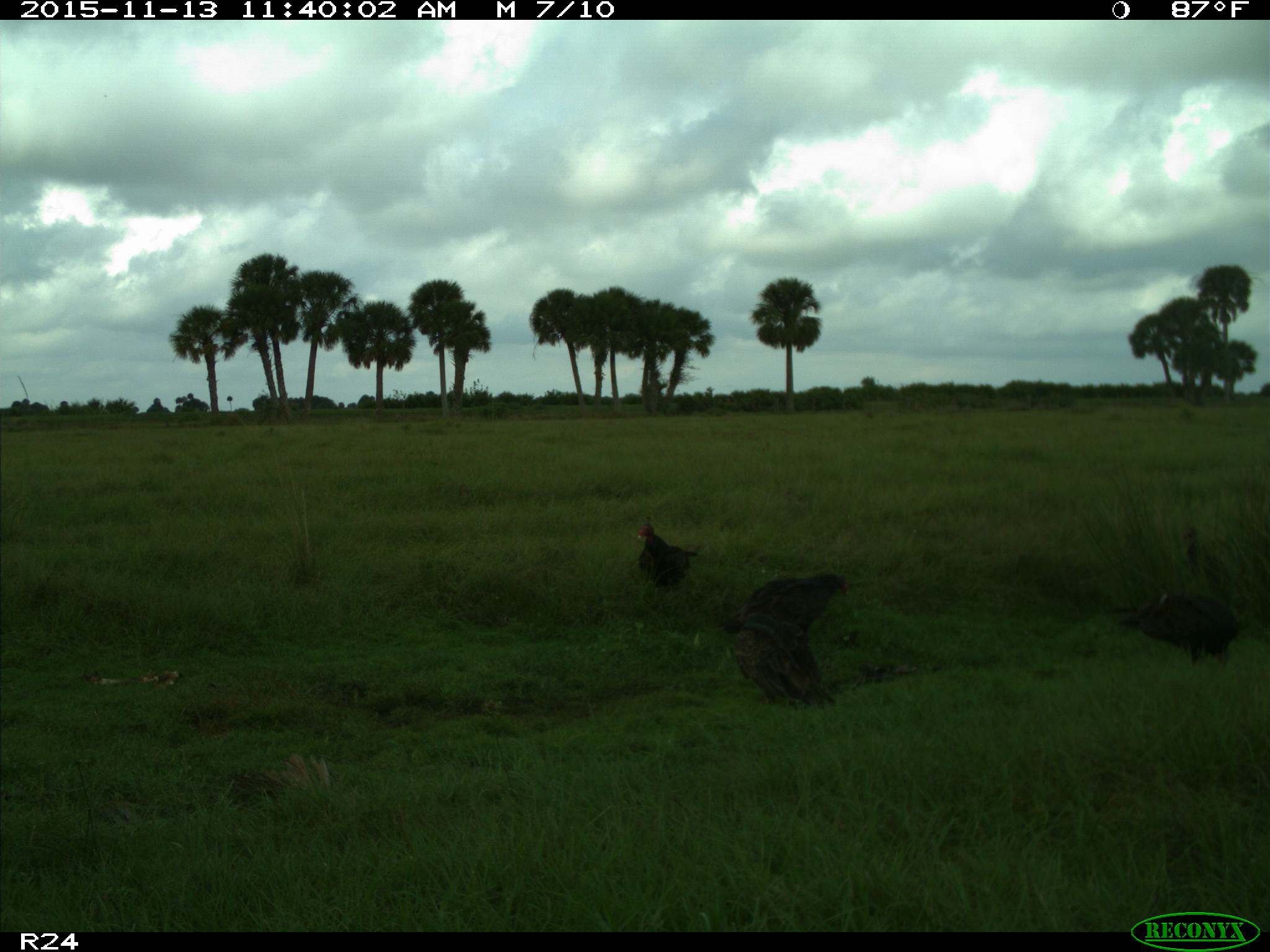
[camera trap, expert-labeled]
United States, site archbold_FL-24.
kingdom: Animalia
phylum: Chordata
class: Aves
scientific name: Aves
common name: birds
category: unidentified bird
Unidentified bird (birds) (Aves).